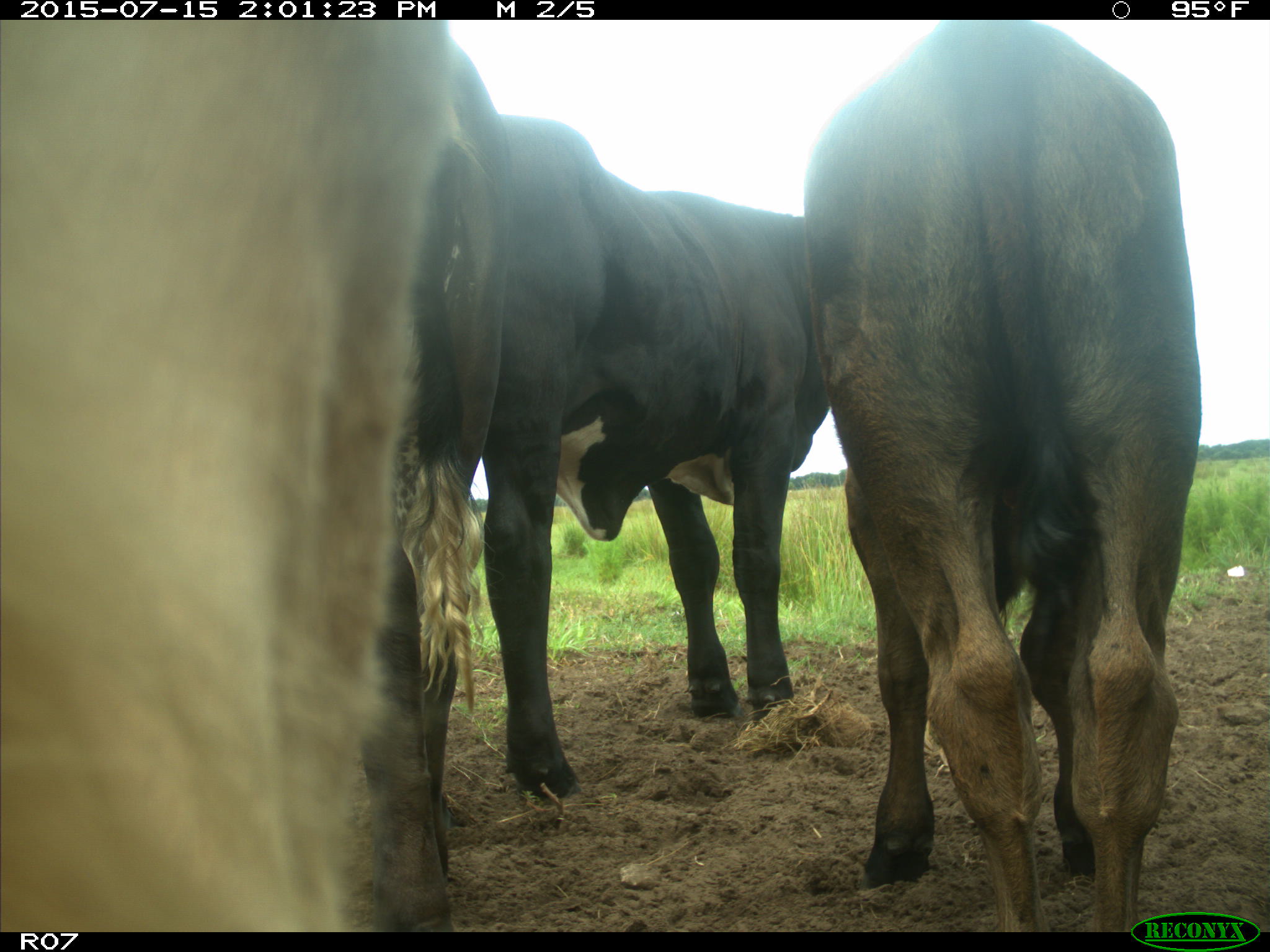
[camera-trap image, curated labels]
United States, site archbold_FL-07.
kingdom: Animalia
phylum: Chordata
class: Mammalia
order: Artiodactyla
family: Bovidae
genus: Bos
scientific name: Bos taurus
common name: domestic cow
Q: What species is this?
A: Bos taurus (domestic cow).